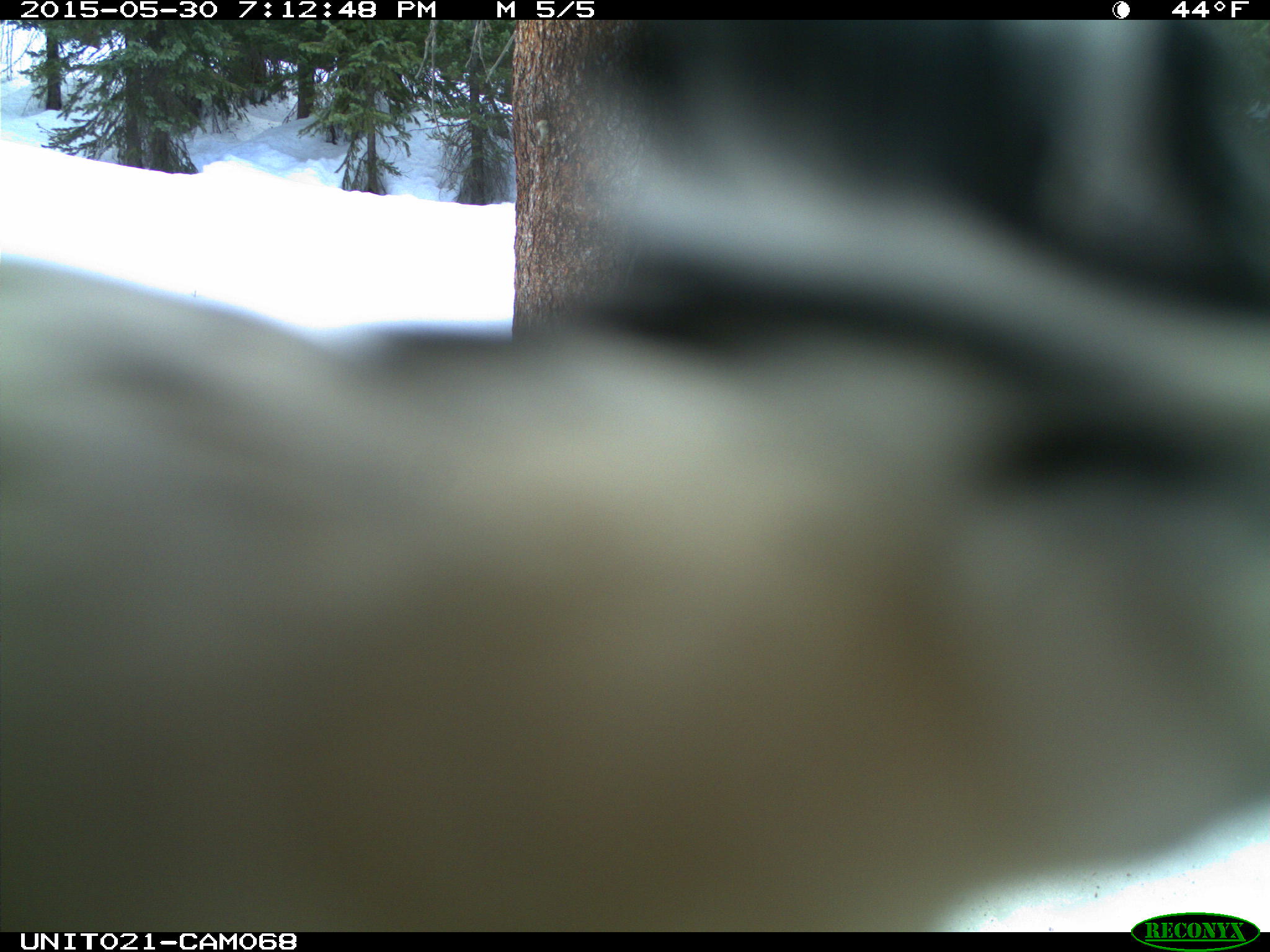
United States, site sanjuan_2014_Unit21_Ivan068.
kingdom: Animalia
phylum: Chordata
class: Aves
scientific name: Aves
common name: birds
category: unidentified bird